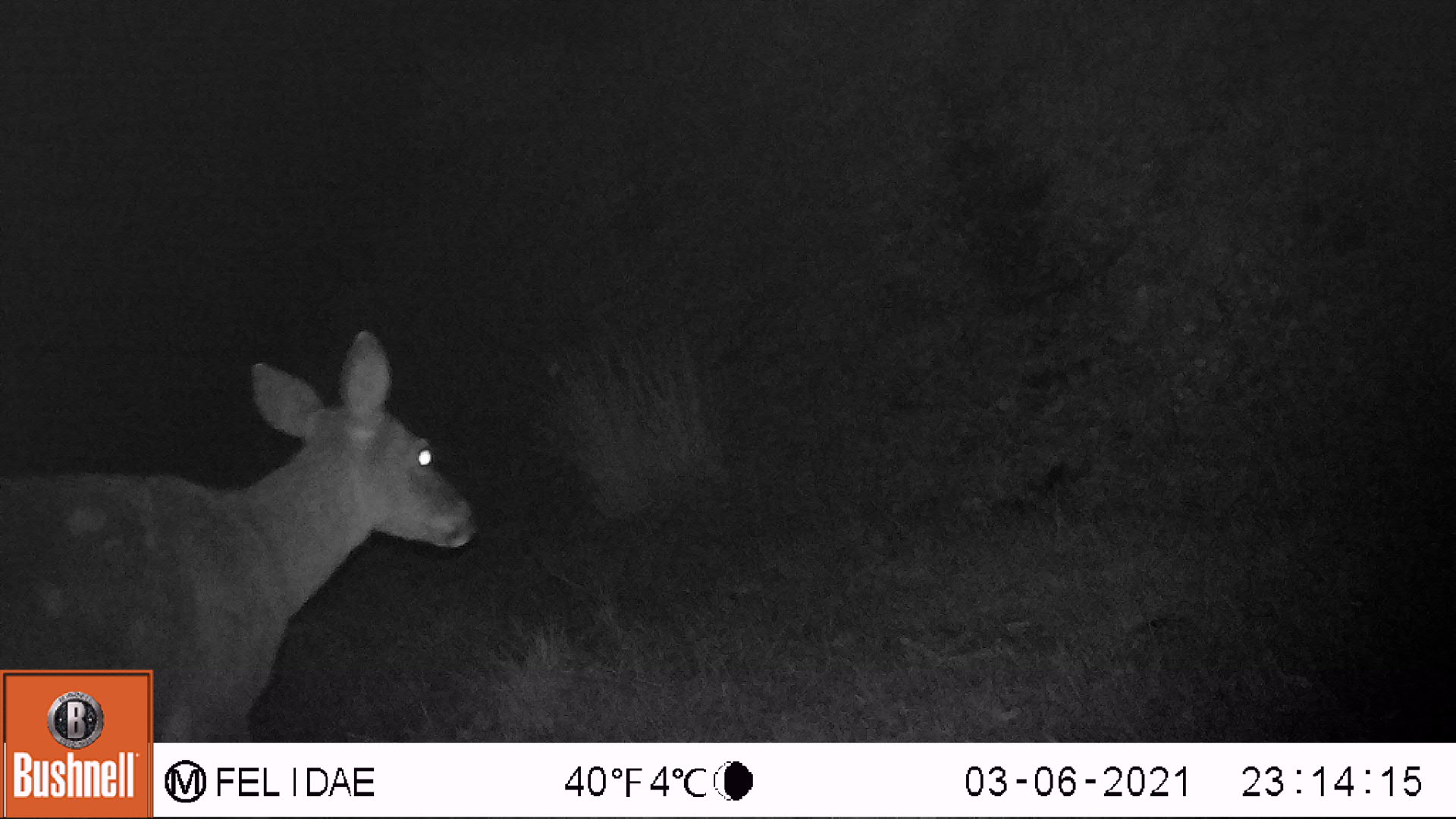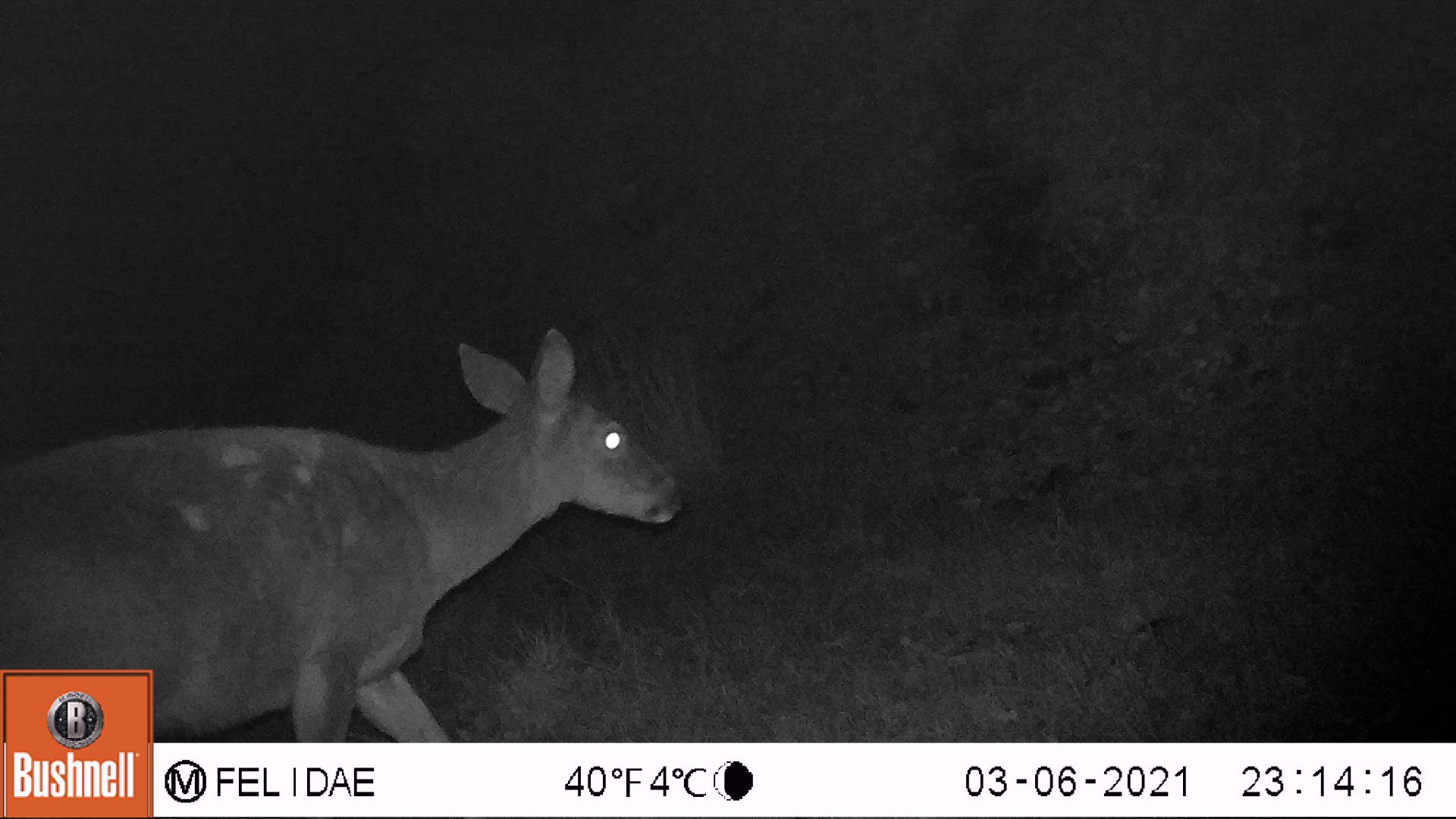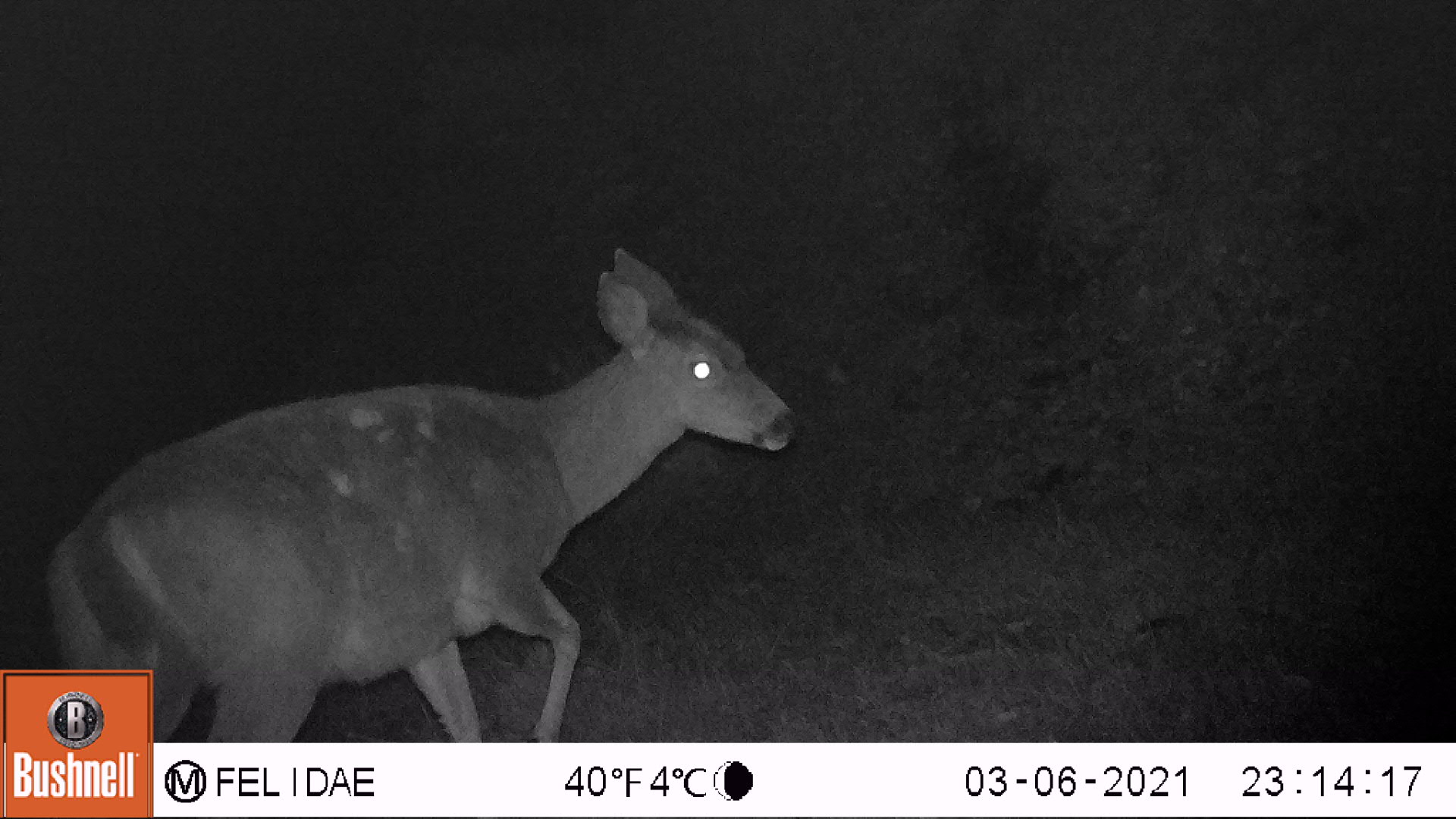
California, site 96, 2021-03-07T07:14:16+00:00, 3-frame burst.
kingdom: Animalia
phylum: Chordata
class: Mammalia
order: Artiodactyla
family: Cervidae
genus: Odocoileus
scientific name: Odocoileus hemionus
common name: mule deer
Mule deer (Odocoileus hemionus).